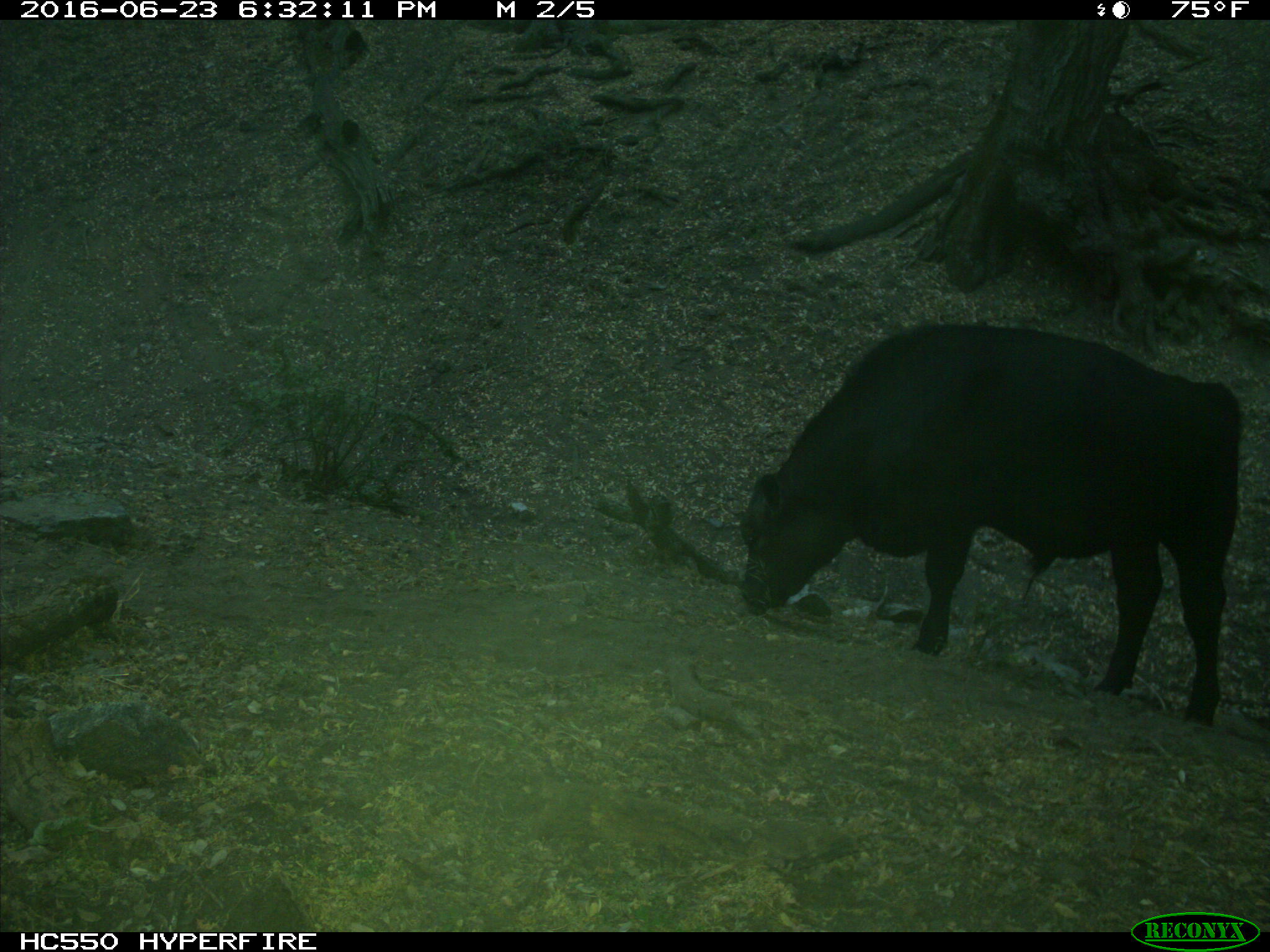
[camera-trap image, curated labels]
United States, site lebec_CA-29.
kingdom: Animalia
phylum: Chordata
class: Mammalia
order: Artiodactyla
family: Bovidae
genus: Bos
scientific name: Bos taurus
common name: domestic cow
Bos taurus (domestic cow).